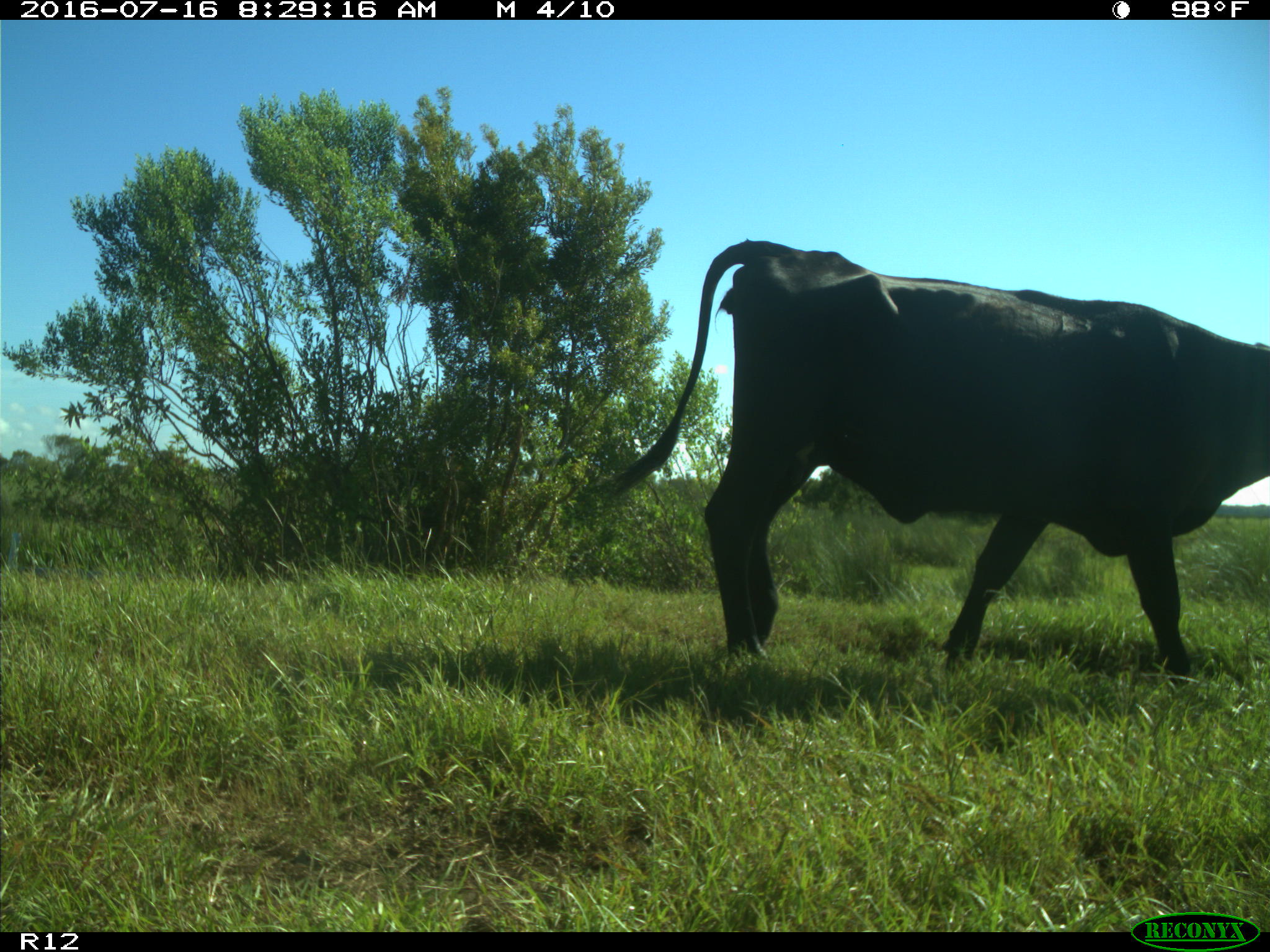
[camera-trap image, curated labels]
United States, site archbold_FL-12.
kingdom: Animalia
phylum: Chordata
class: Mammalia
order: Artiodactyla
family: Bovidae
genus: Bos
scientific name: Bos taurus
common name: domestic cow